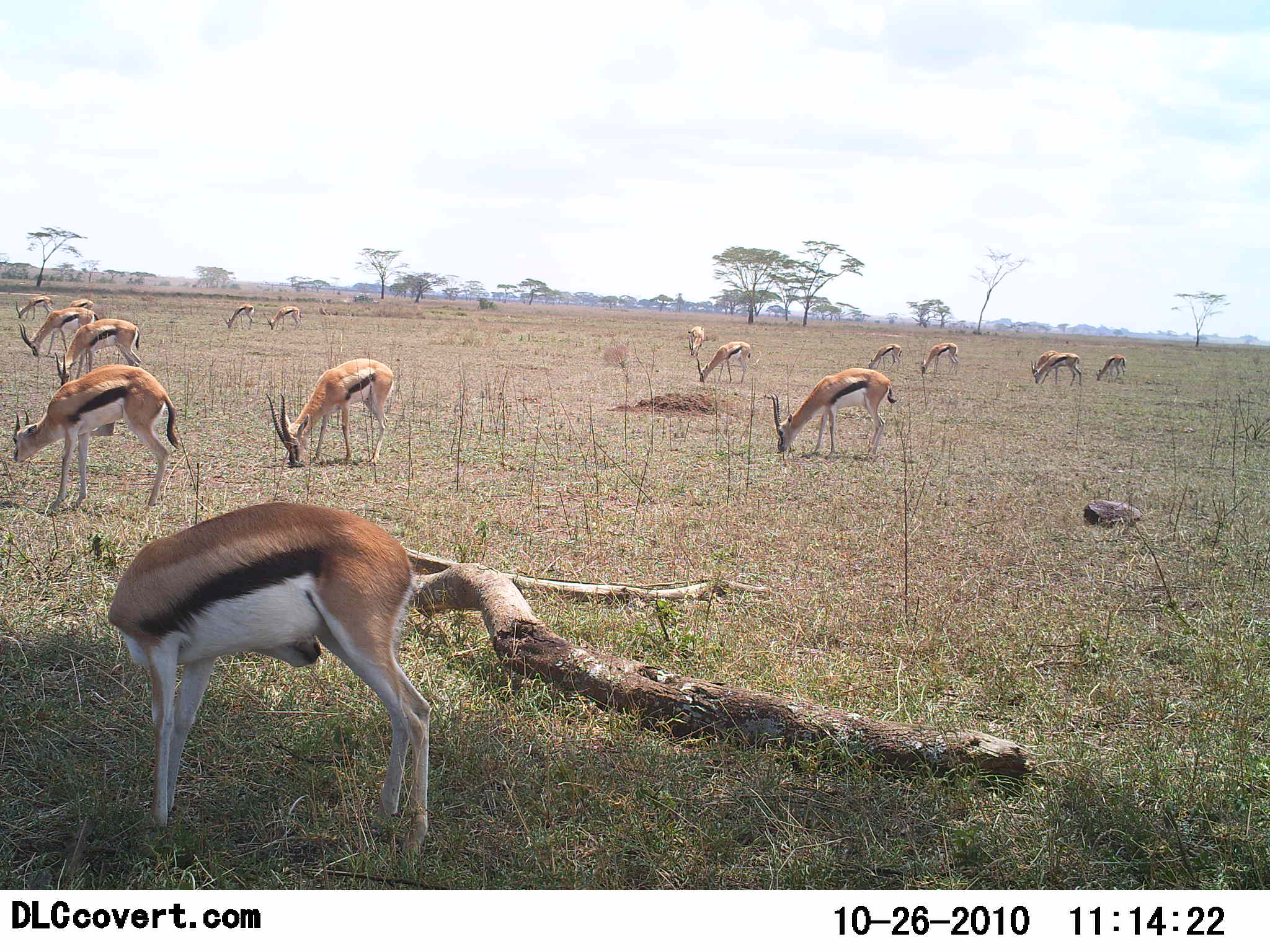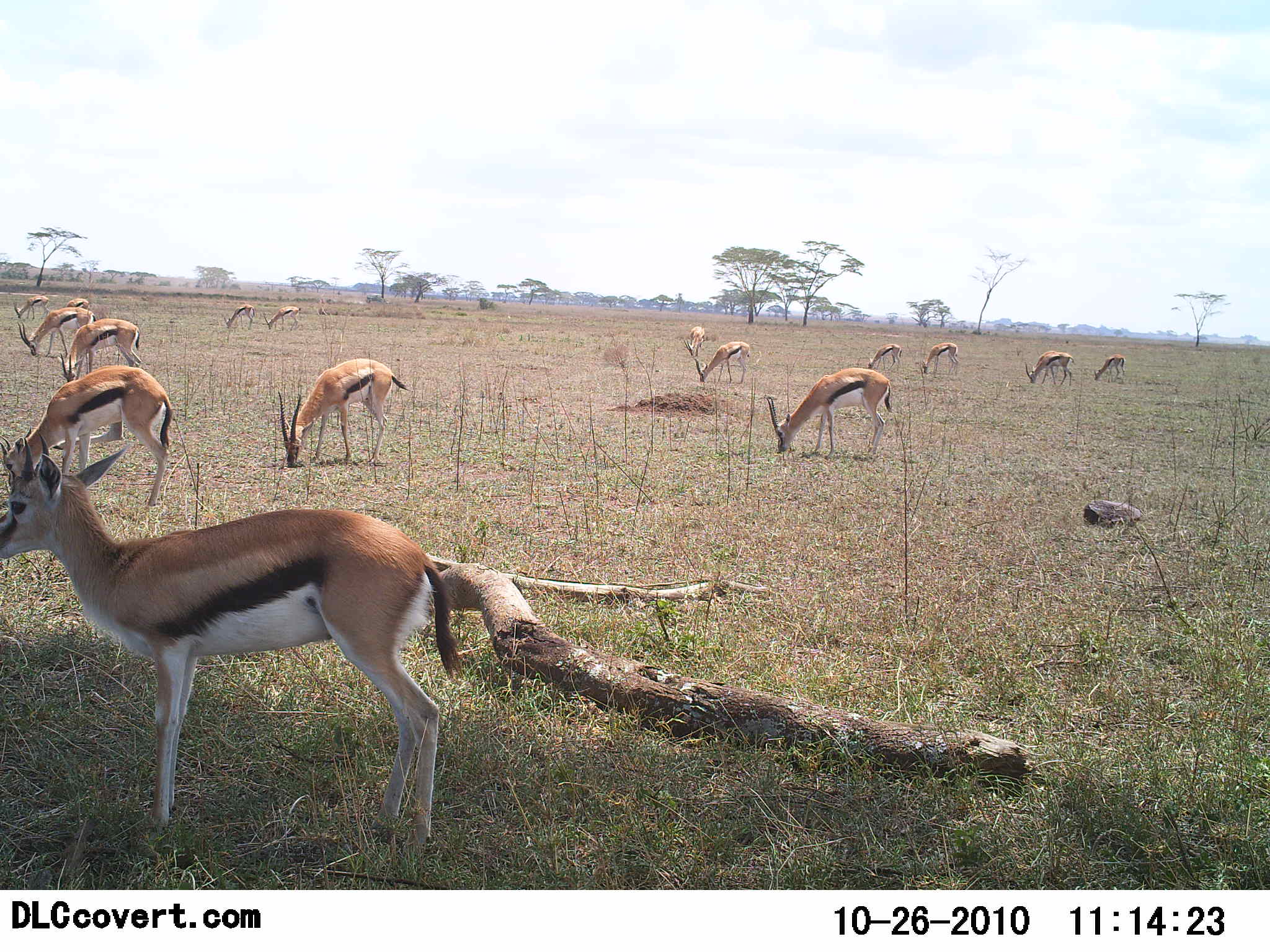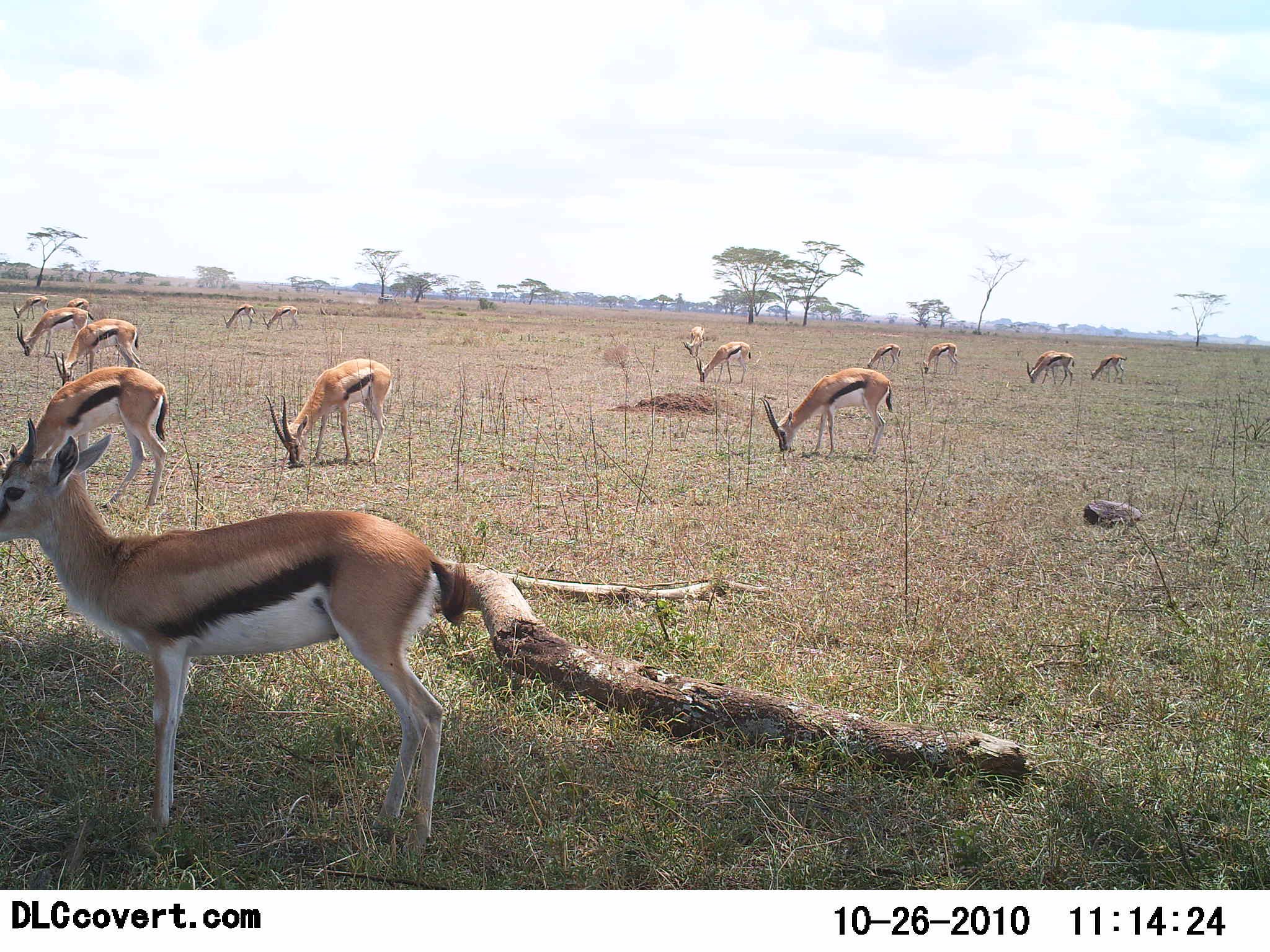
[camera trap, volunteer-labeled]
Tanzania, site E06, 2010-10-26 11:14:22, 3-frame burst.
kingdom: Animalia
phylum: Chordata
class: Mammalia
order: Artiodactyla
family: Bovidae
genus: Eudorcas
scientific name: Eudorcas thomsonii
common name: thomson's gazelle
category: gazellethomsons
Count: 11-50.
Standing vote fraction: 48%.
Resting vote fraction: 0%.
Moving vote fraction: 4%.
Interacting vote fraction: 0%.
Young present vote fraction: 0%.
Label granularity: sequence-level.